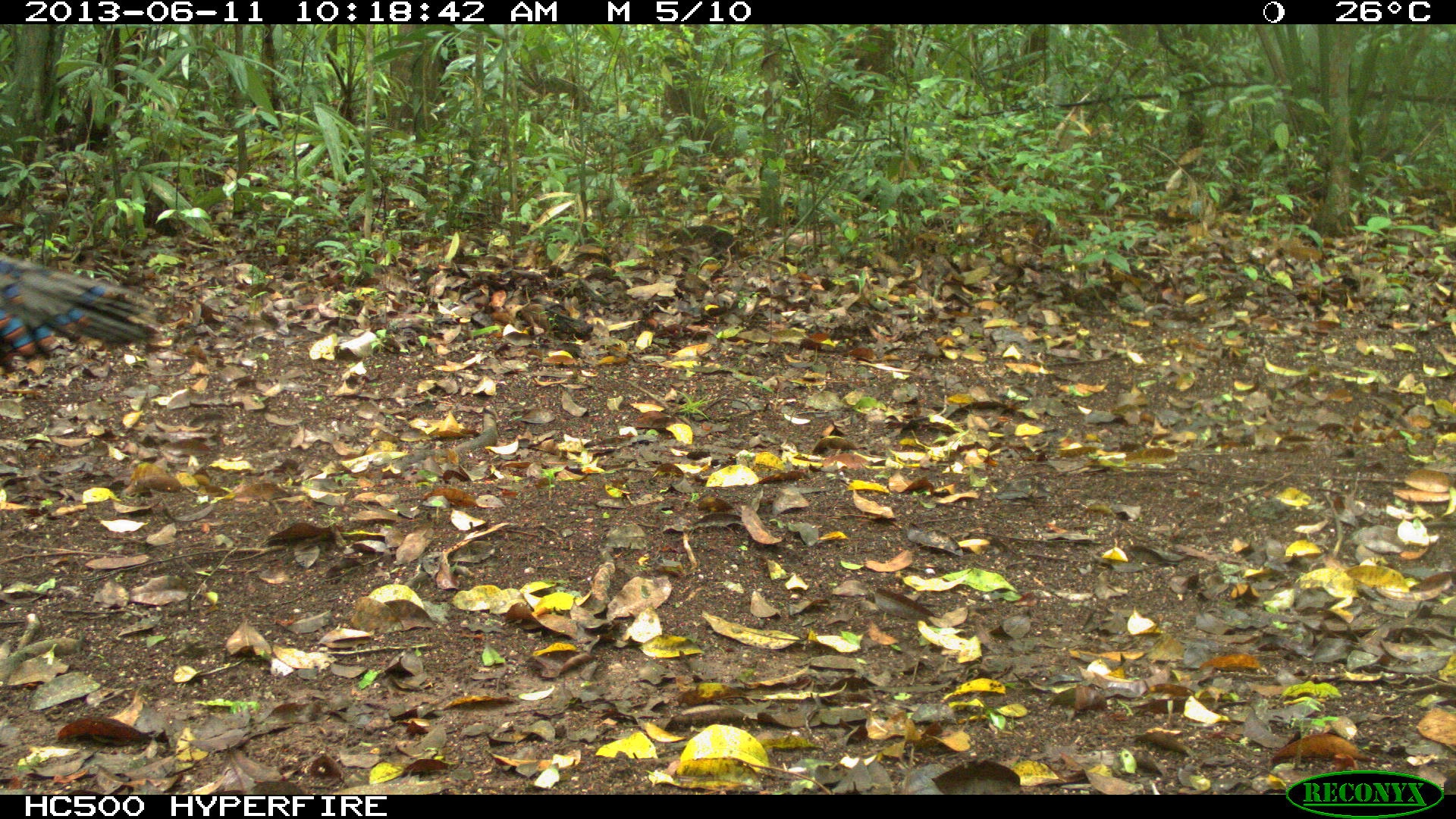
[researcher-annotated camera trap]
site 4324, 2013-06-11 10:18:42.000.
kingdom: Animalia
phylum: Chordata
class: Aves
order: Galliformes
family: Phasianidae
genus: Meleagris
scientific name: Meleagris ocellata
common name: ocellated turkey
Meleagris ocellata (ocellated turkey), count 1, sex male.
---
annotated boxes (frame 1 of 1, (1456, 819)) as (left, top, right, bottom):
meleagris ocellata: (0, 251, 160, 372)